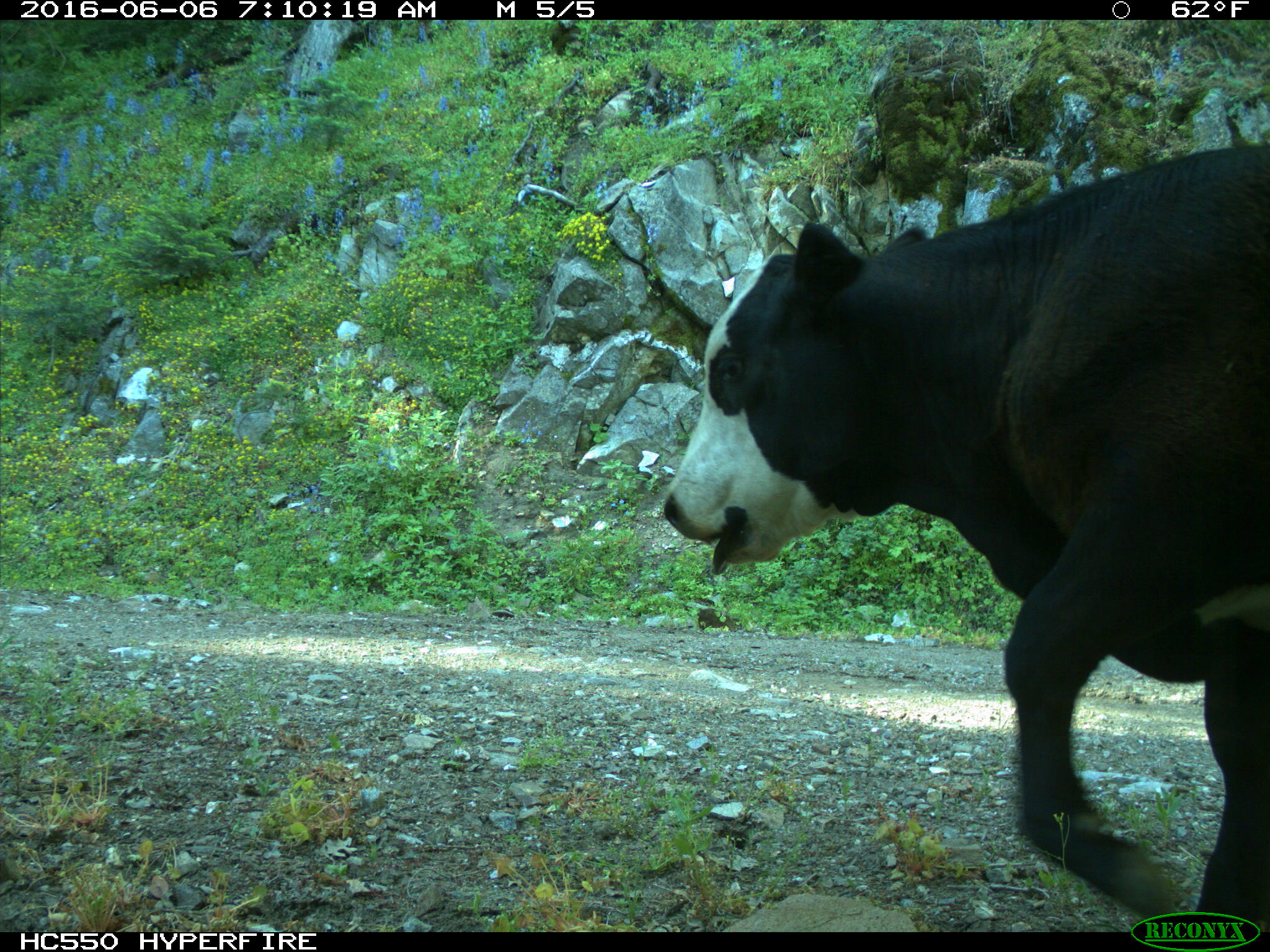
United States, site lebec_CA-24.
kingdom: Animalia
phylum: Chordata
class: Mammalia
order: Artiodactyla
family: Bovidae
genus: Bos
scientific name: Bos taurus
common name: domestic cow